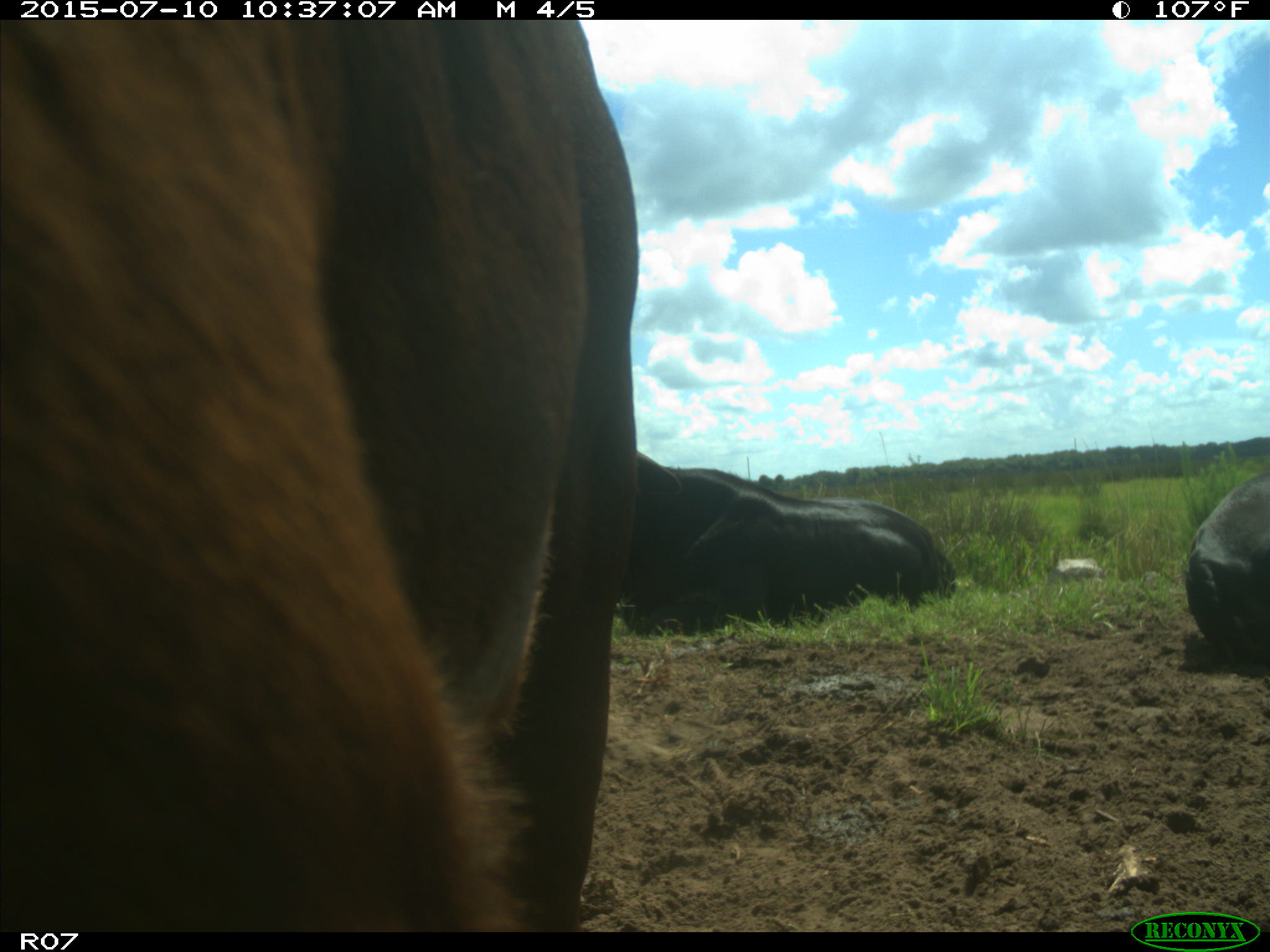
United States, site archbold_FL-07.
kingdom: Animalia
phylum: Chordata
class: Mammalia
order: Artiodactyla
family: Bovidae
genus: Bos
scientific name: Bos taurus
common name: domestic cow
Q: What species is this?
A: Bos taurus (domestic cow).